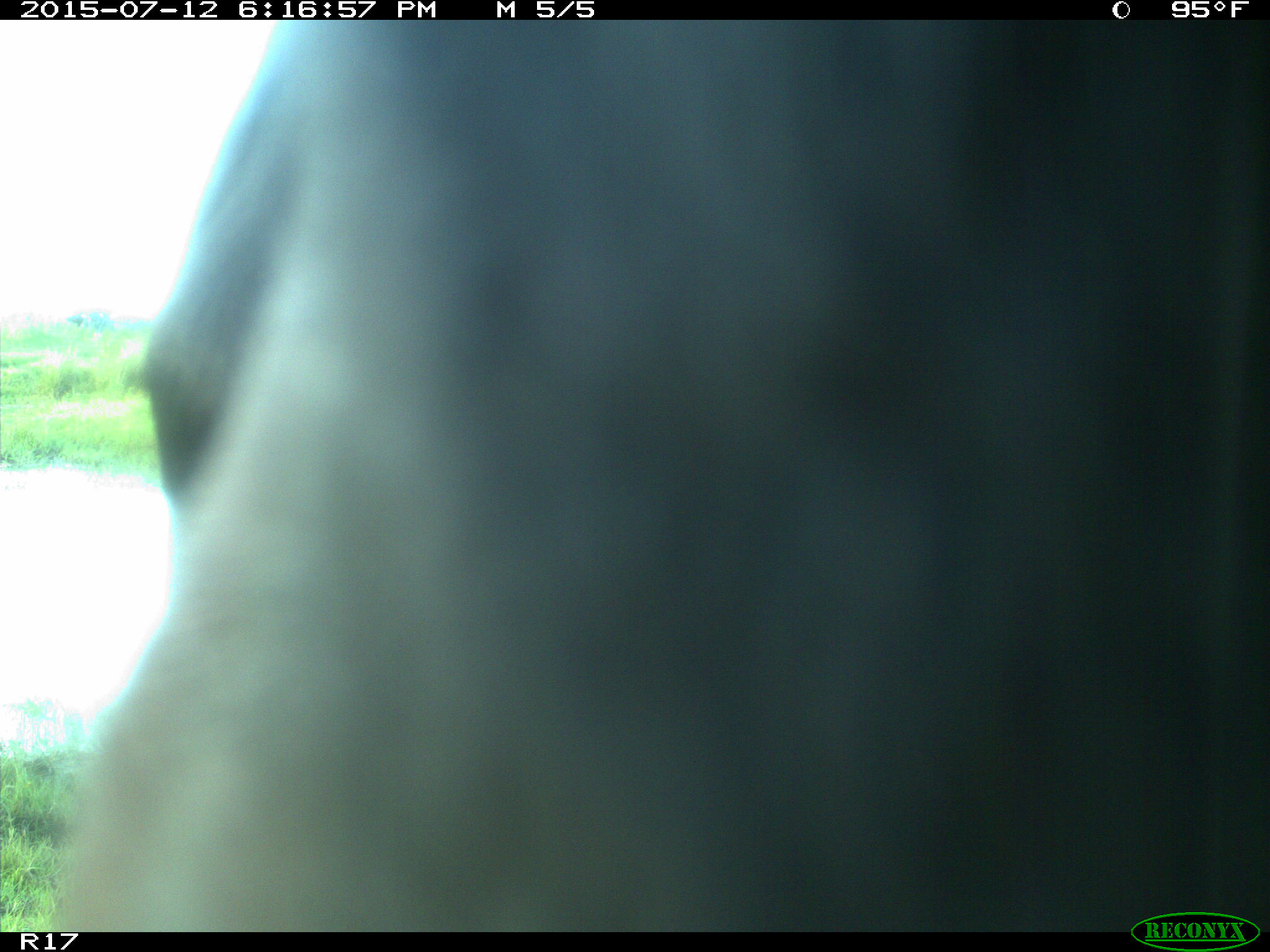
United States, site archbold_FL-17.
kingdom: Animalia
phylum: Chordata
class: Mammalia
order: Artiodactyla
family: Bovidae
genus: Bos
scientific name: Bos taurus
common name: domestic cow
Bos taurus (domestic cow).